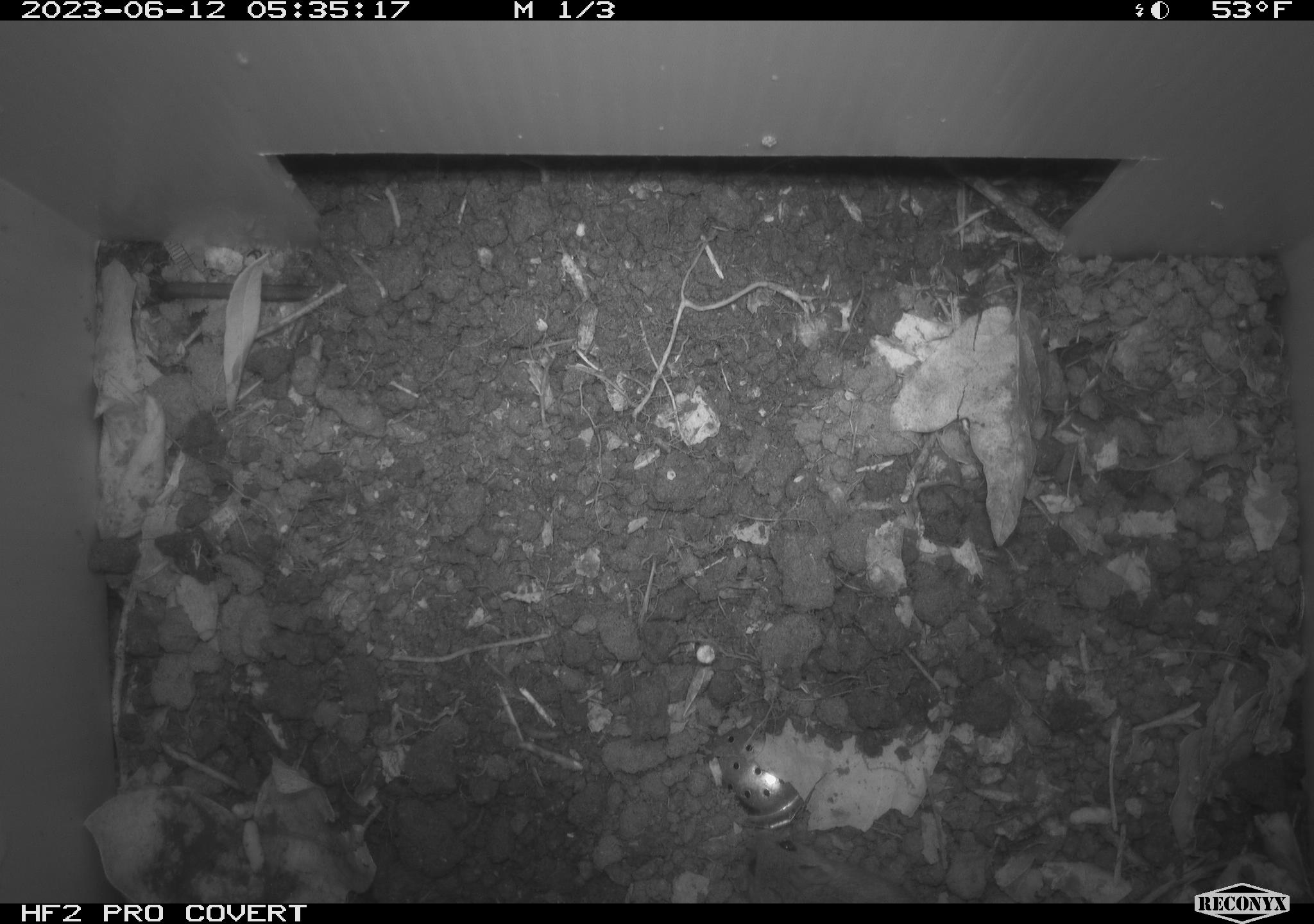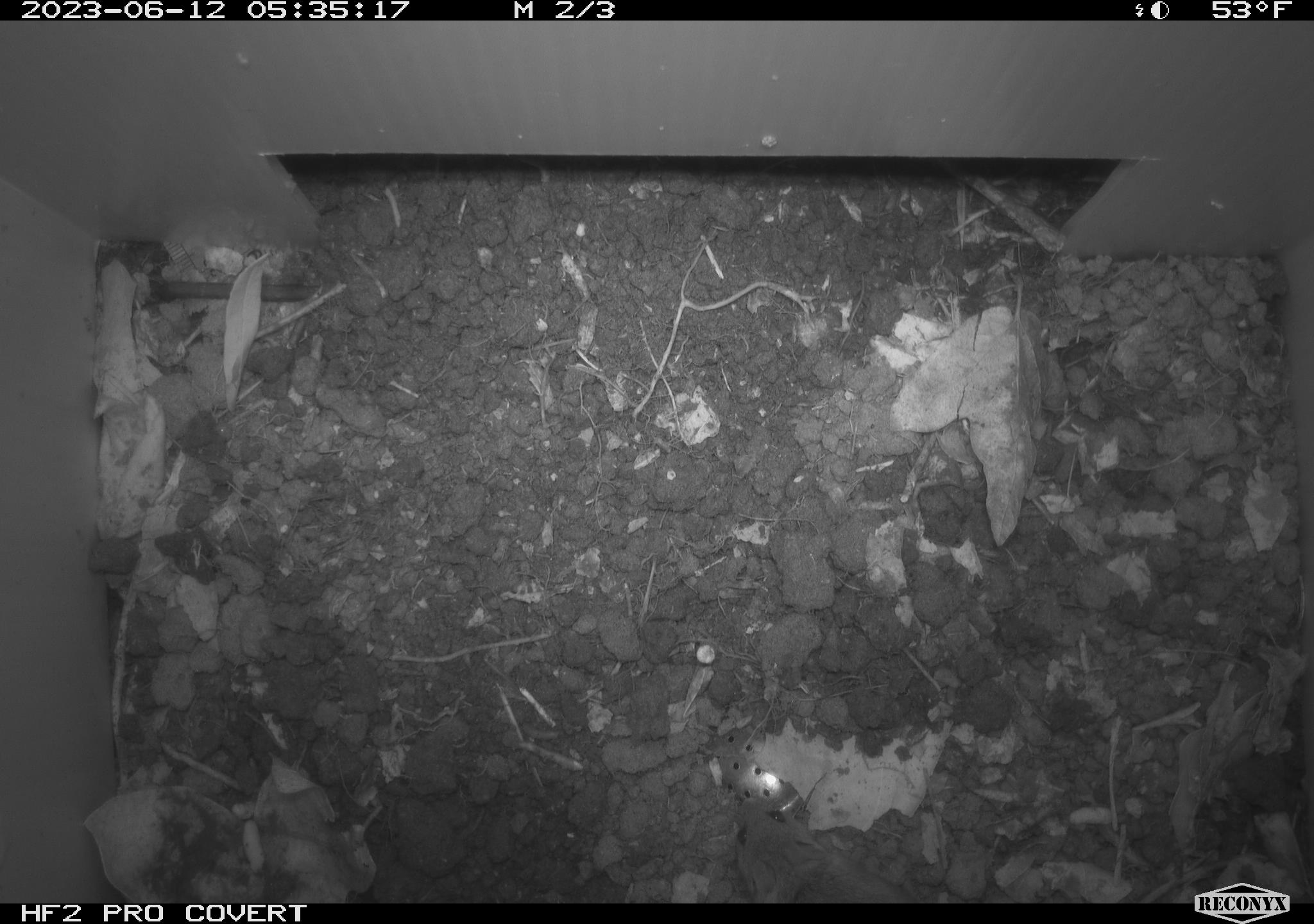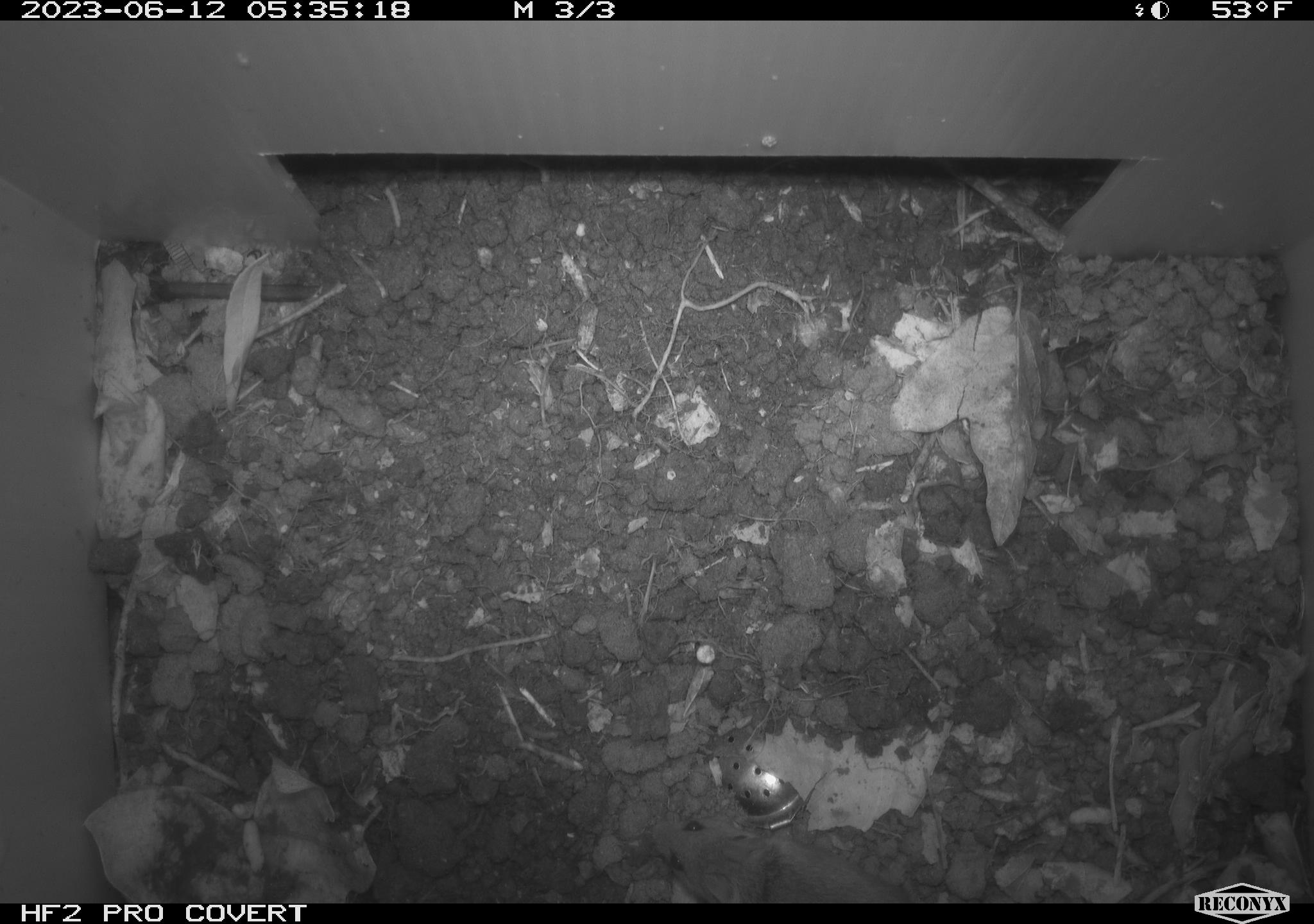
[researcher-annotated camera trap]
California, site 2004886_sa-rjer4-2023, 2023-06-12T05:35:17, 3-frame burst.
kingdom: Animalia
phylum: Chordata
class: Mammalia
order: Rodentia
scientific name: Rodentia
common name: mouse species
Mouse species (Rodentia).